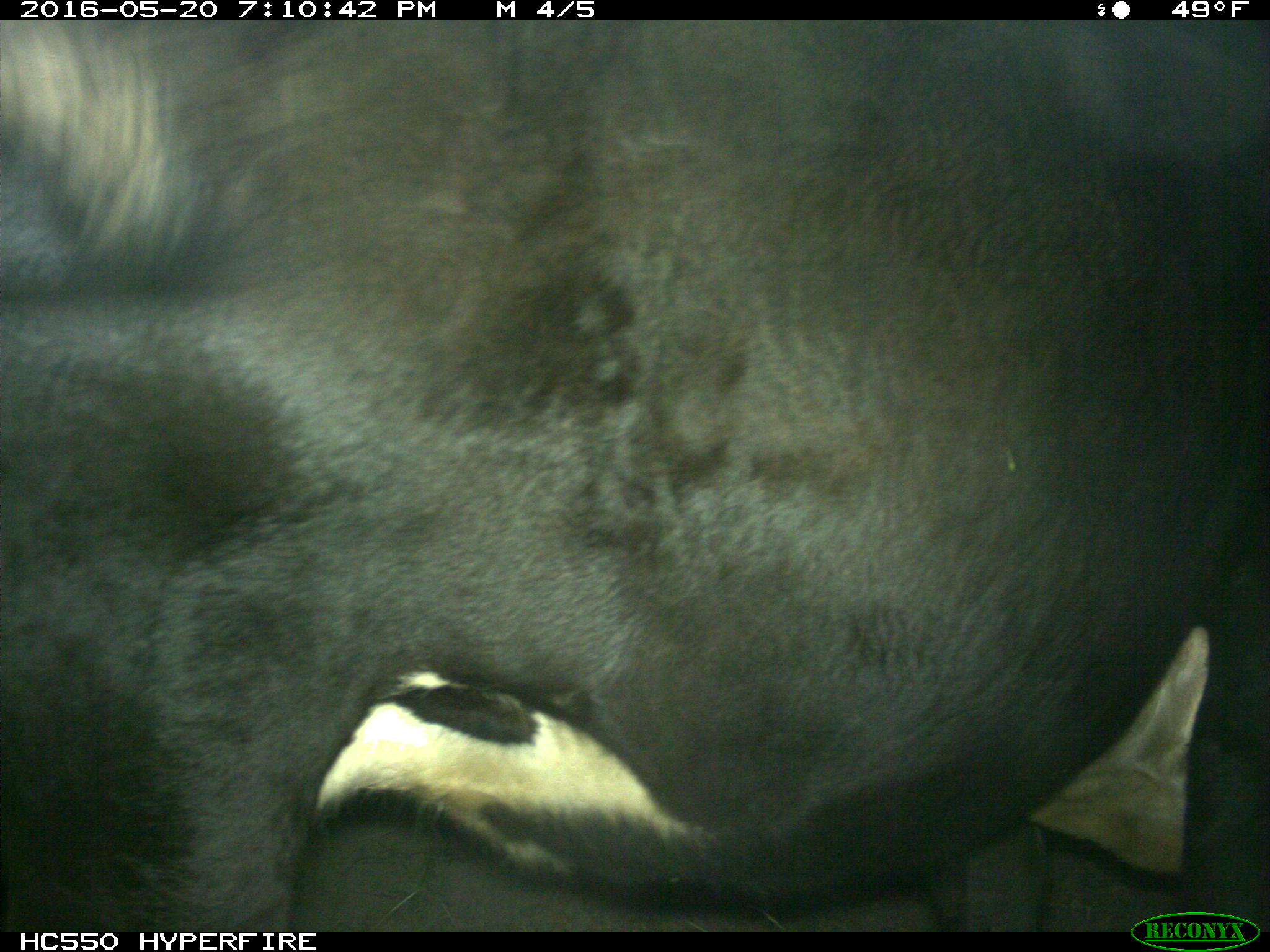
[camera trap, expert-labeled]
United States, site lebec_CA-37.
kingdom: Animalia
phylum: Chordata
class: Mammalia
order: Artiodactyla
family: Bovidae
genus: Bos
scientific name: Bos taurus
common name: domestic cow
Bos taurus (domestic cow).